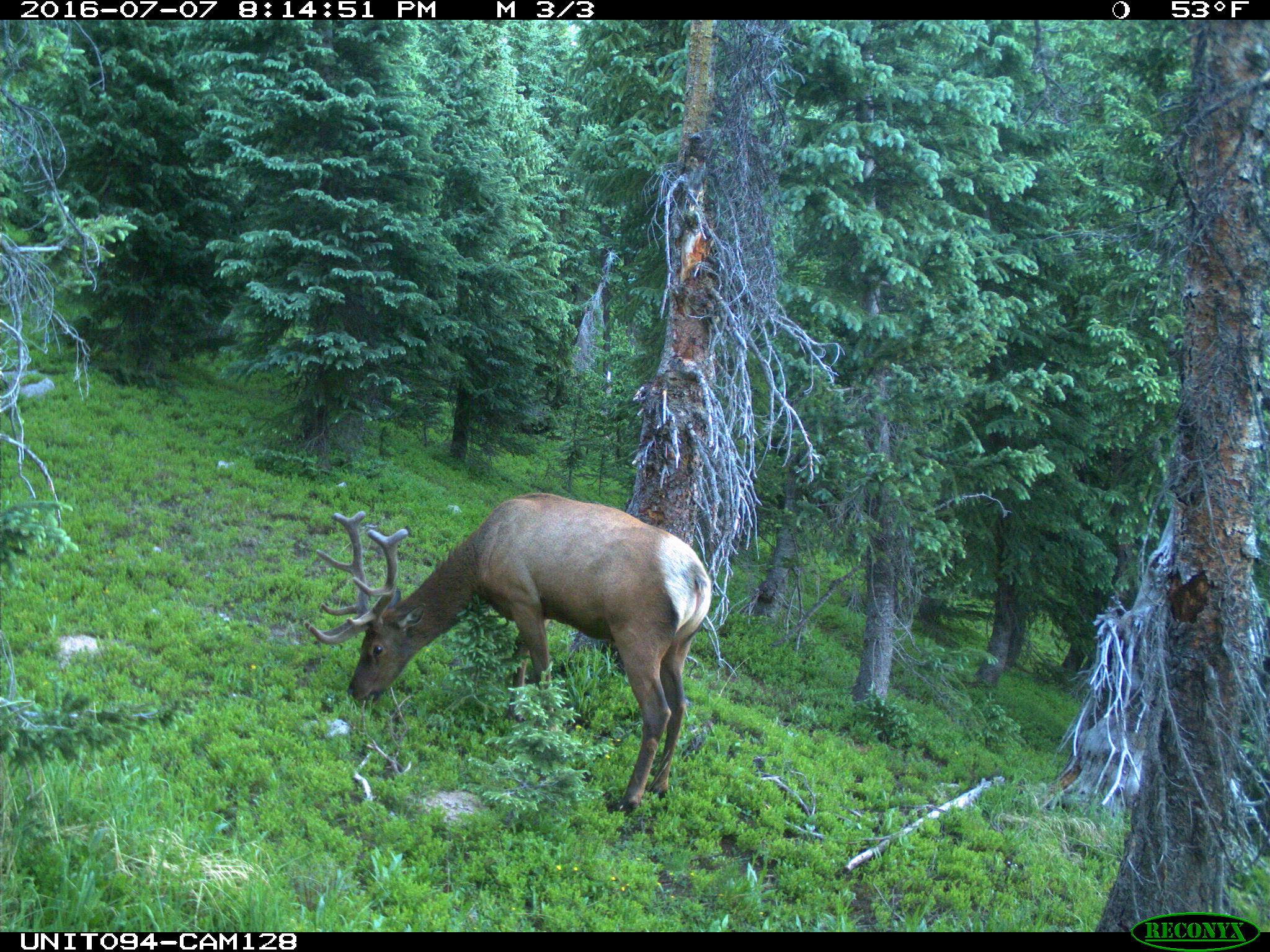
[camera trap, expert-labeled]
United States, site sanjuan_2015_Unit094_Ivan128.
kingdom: Animalia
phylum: Chordata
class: Mammalia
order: Artiodactyla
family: Cervidae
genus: Cervus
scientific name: Cervus elaphus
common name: red deer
Cervus elaphus (red deer).